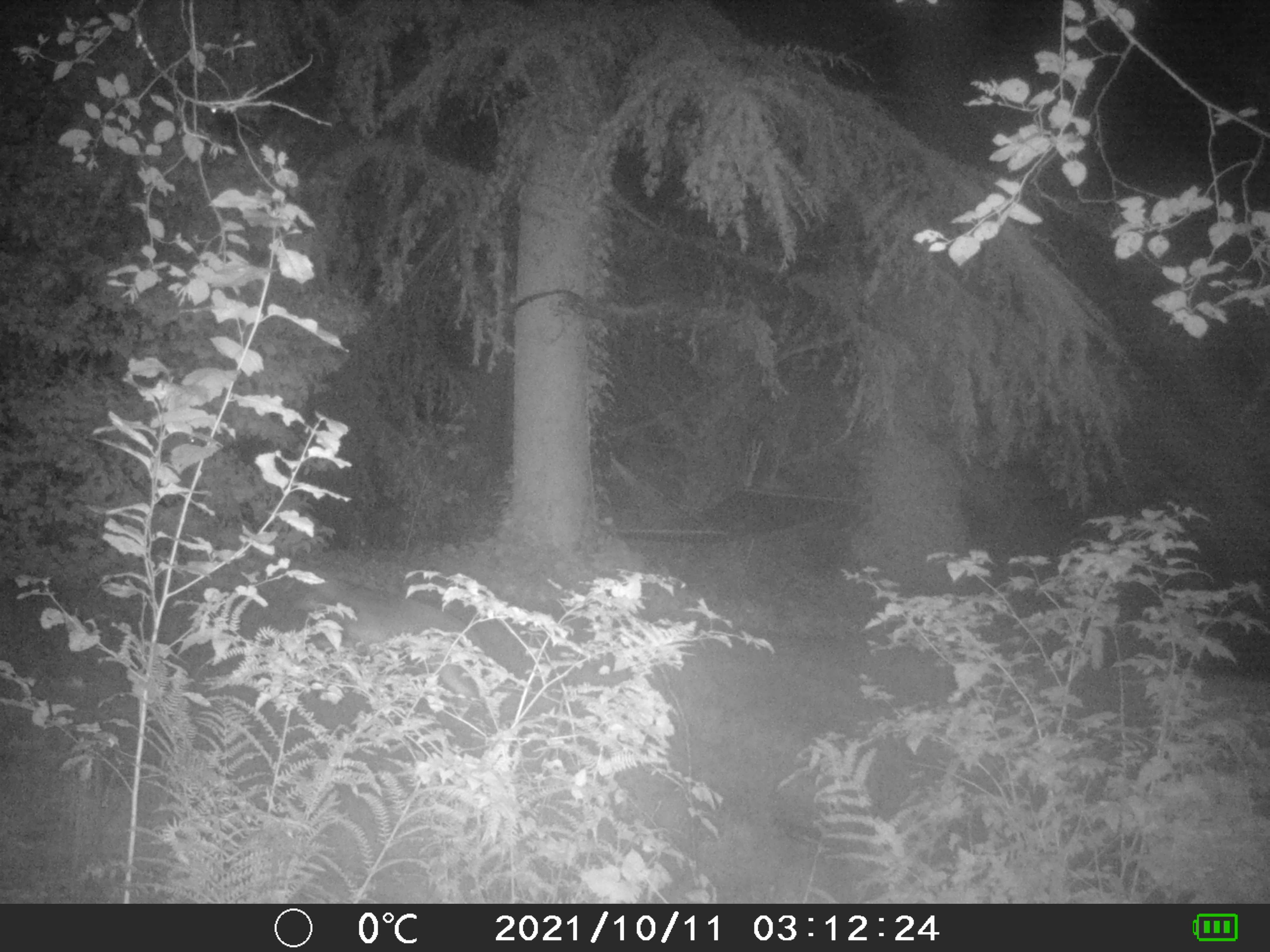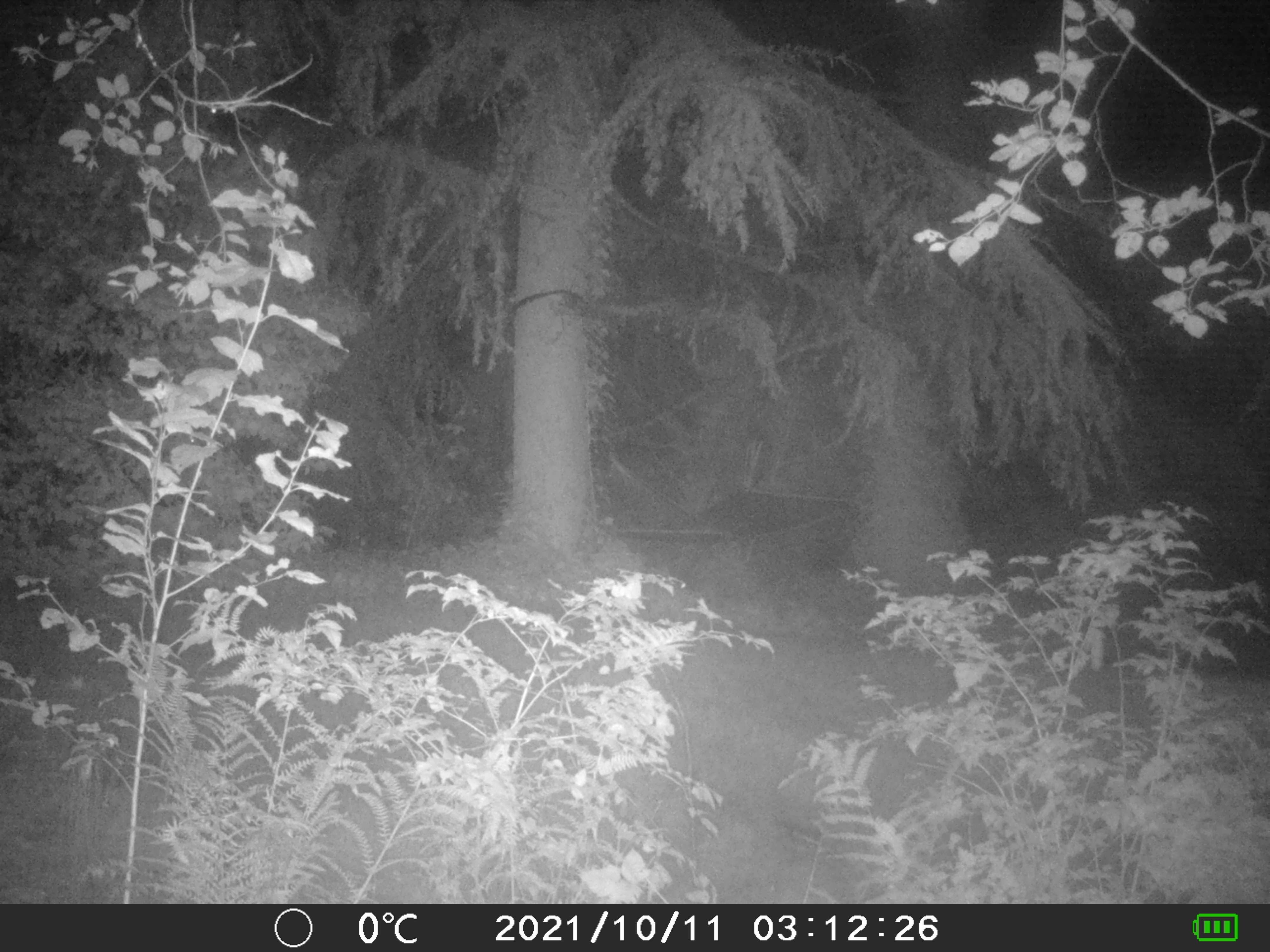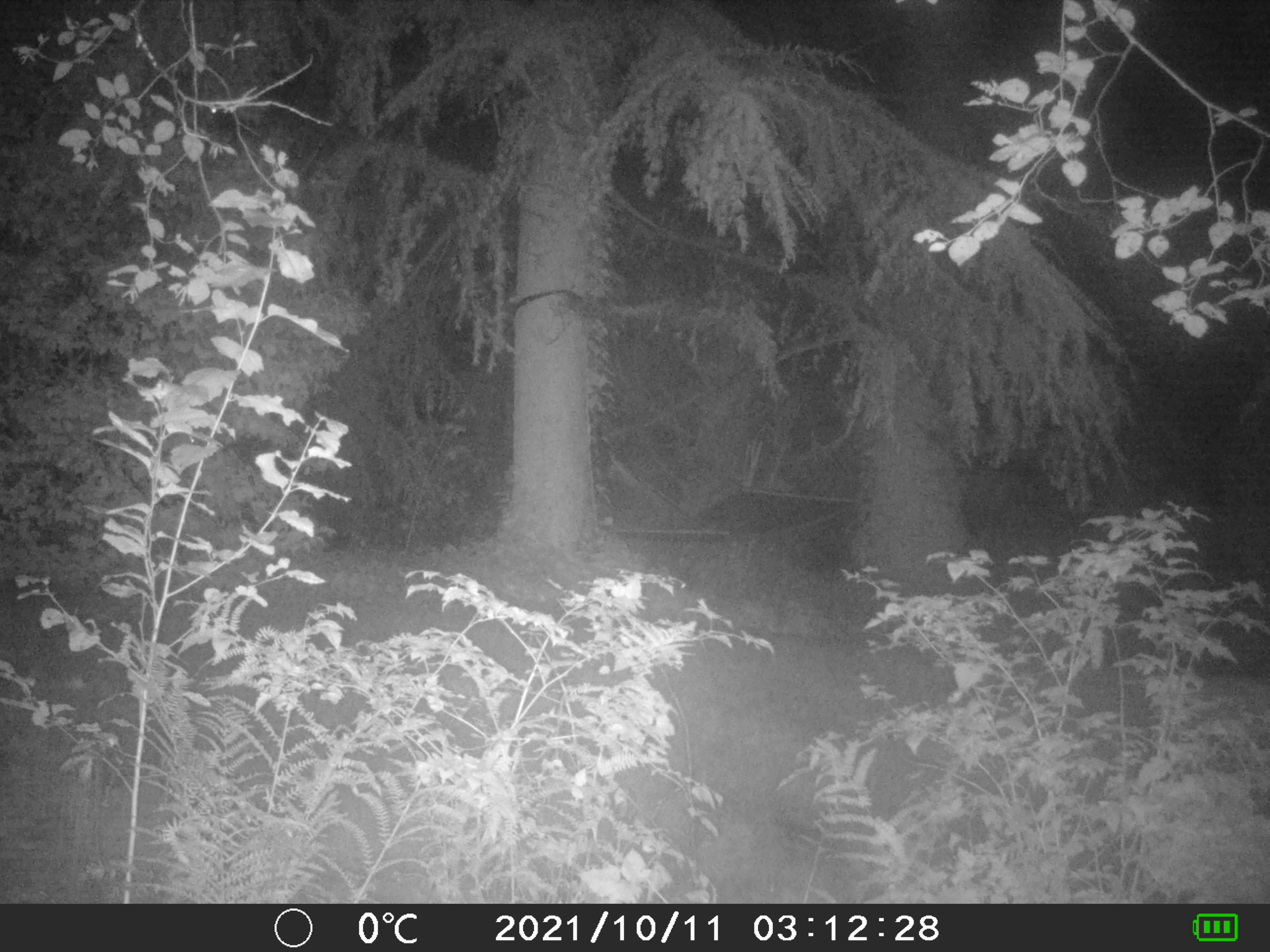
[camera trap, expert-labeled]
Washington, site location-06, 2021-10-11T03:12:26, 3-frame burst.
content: unidentified animal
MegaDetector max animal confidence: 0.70